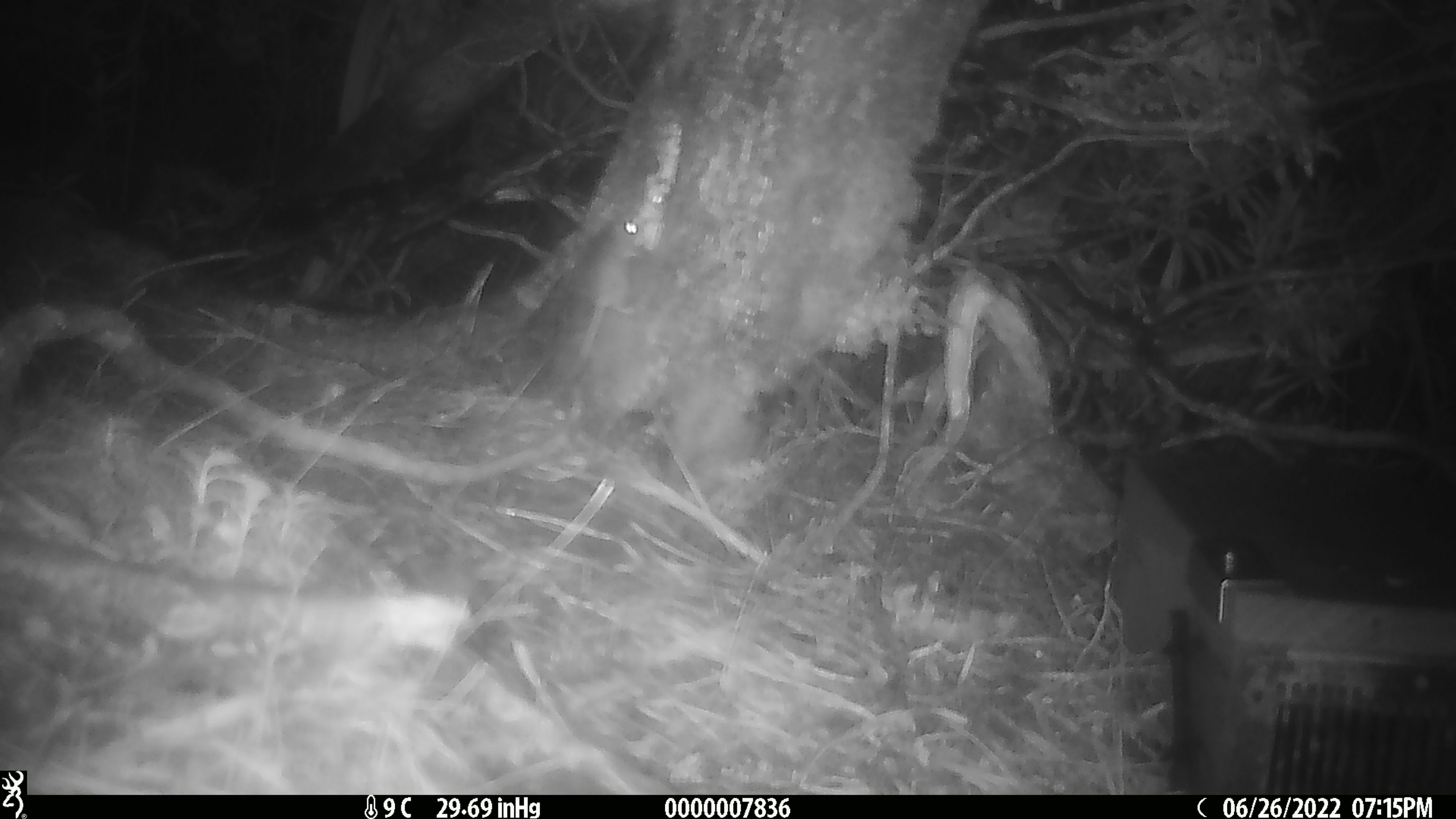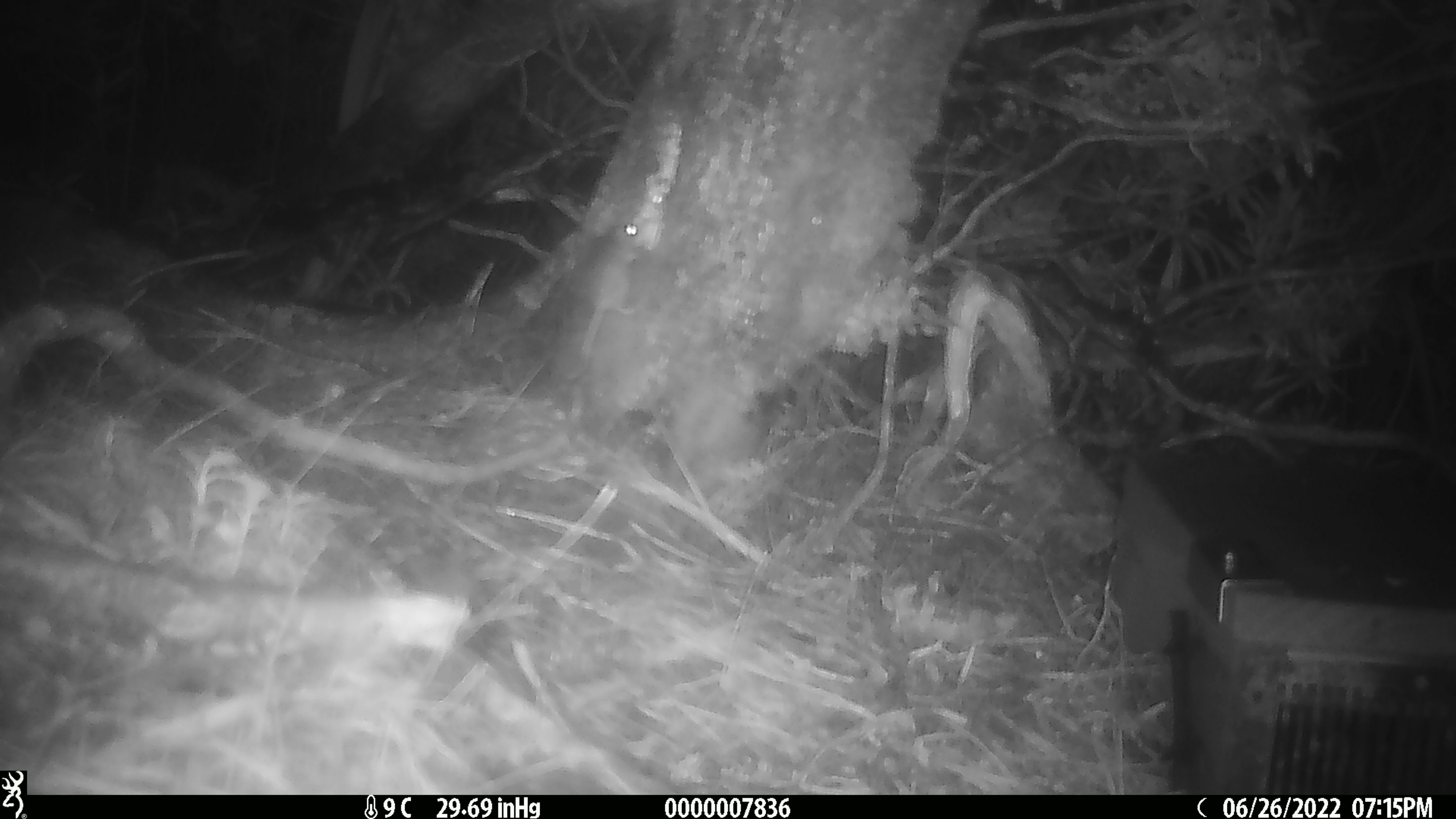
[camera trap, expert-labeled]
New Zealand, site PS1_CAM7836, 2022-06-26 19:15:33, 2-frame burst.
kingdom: Animalia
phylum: Chordata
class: Mammalia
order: Rodentia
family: Muridae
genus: Mus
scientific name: Mus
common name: mouse